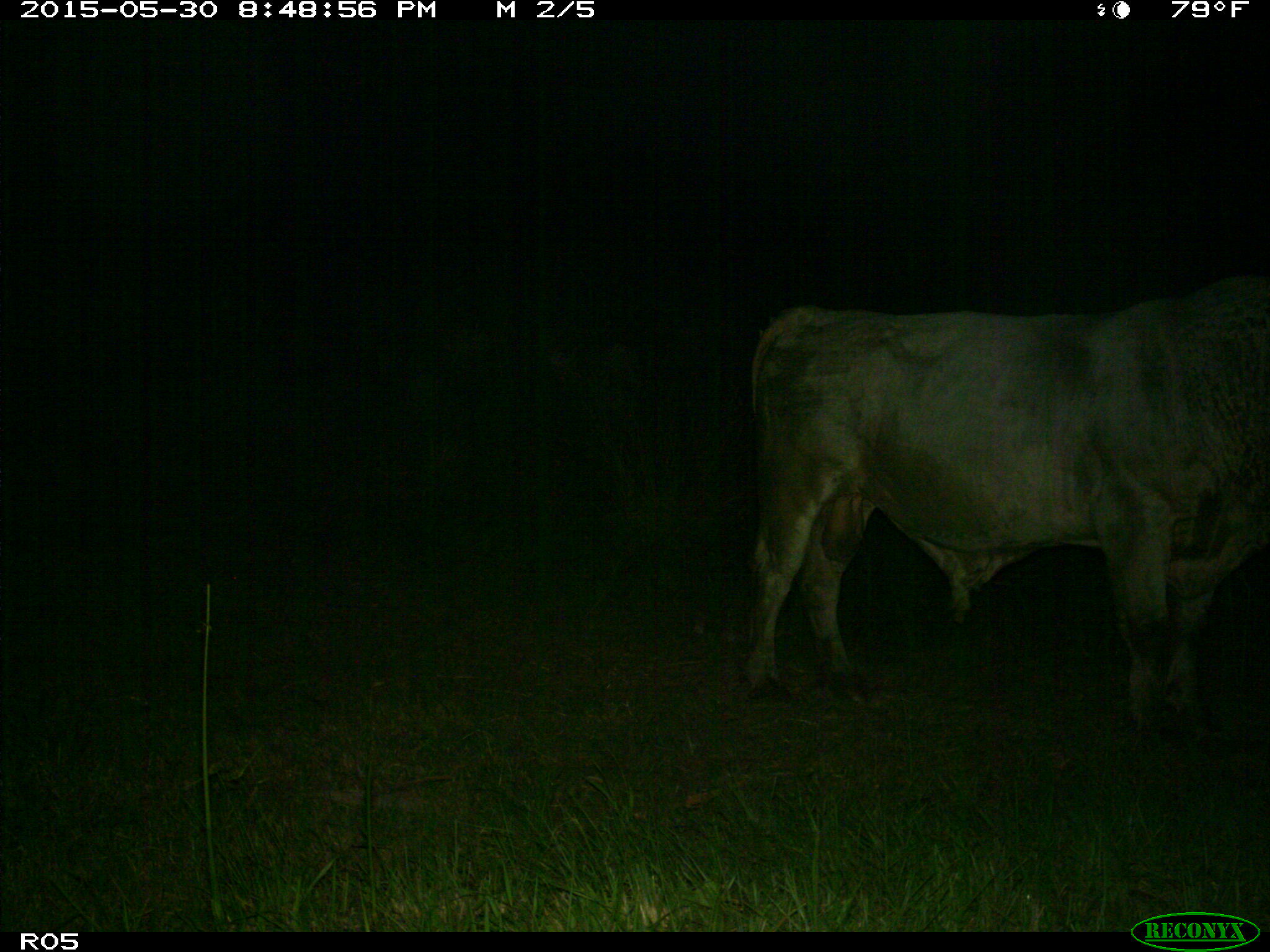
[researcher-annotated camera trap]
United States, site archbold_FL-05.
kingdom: Animalia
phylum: Chordata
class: Mammalia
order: Artiodactyla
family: Bovidae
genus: Bos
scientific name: Bos taurus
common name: domestic cow